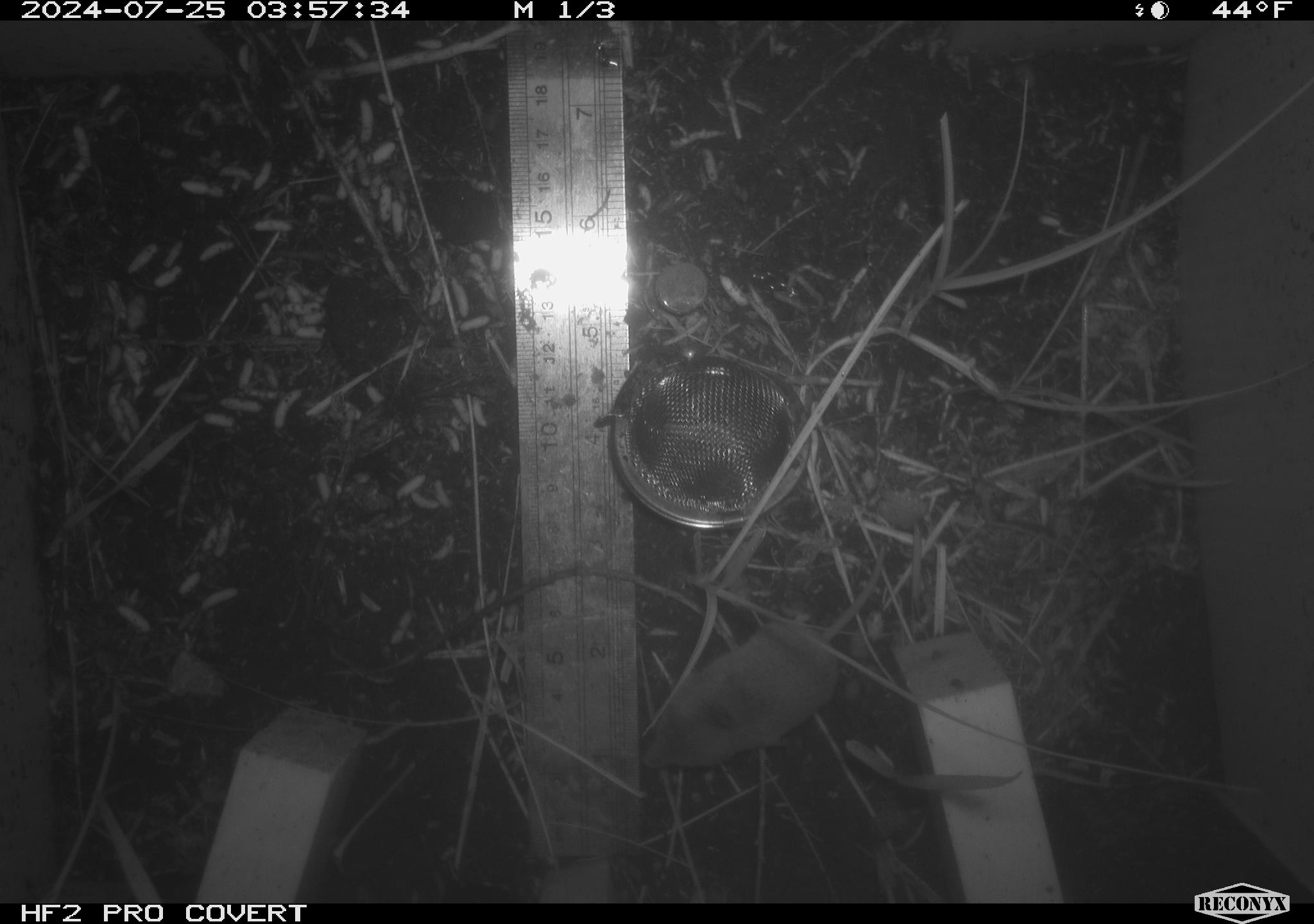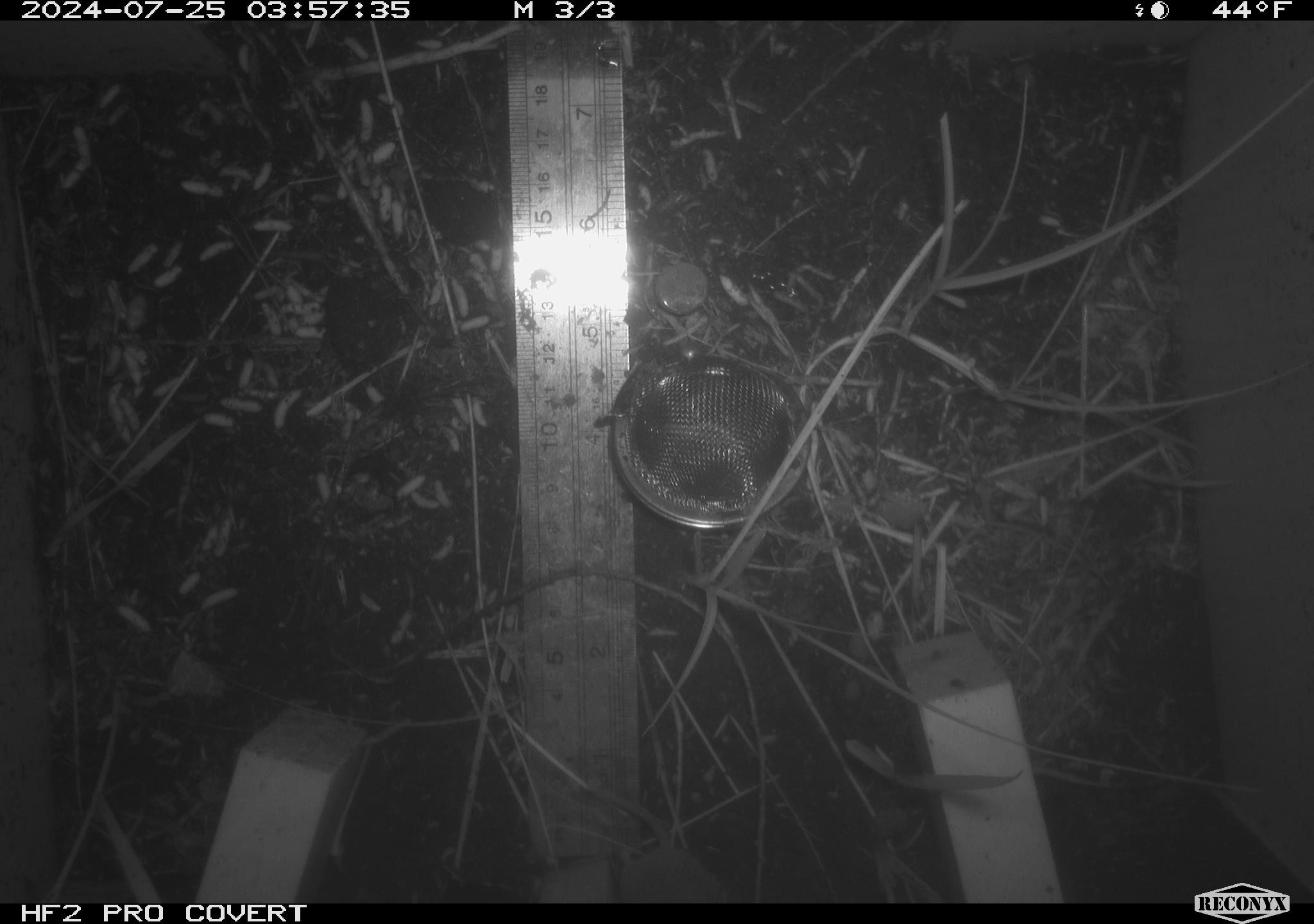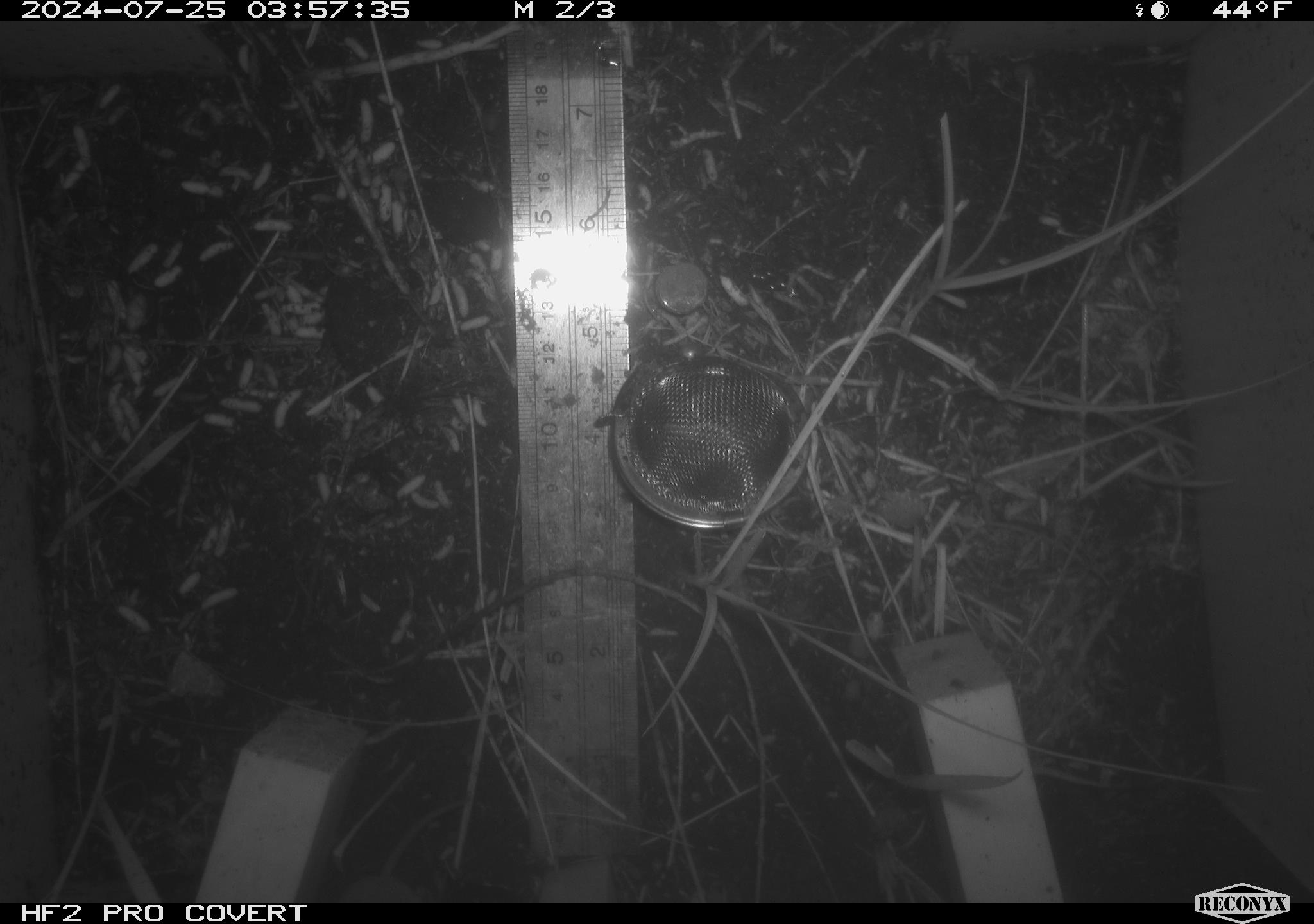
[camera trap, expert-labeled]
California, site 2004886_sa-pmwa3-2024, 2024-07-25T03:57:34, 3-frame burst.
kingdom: Animalia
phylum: Chordata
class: Mammalia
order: Eulipotyphla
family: Soricidae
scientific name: Soricidae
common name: shrews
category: soricidae family